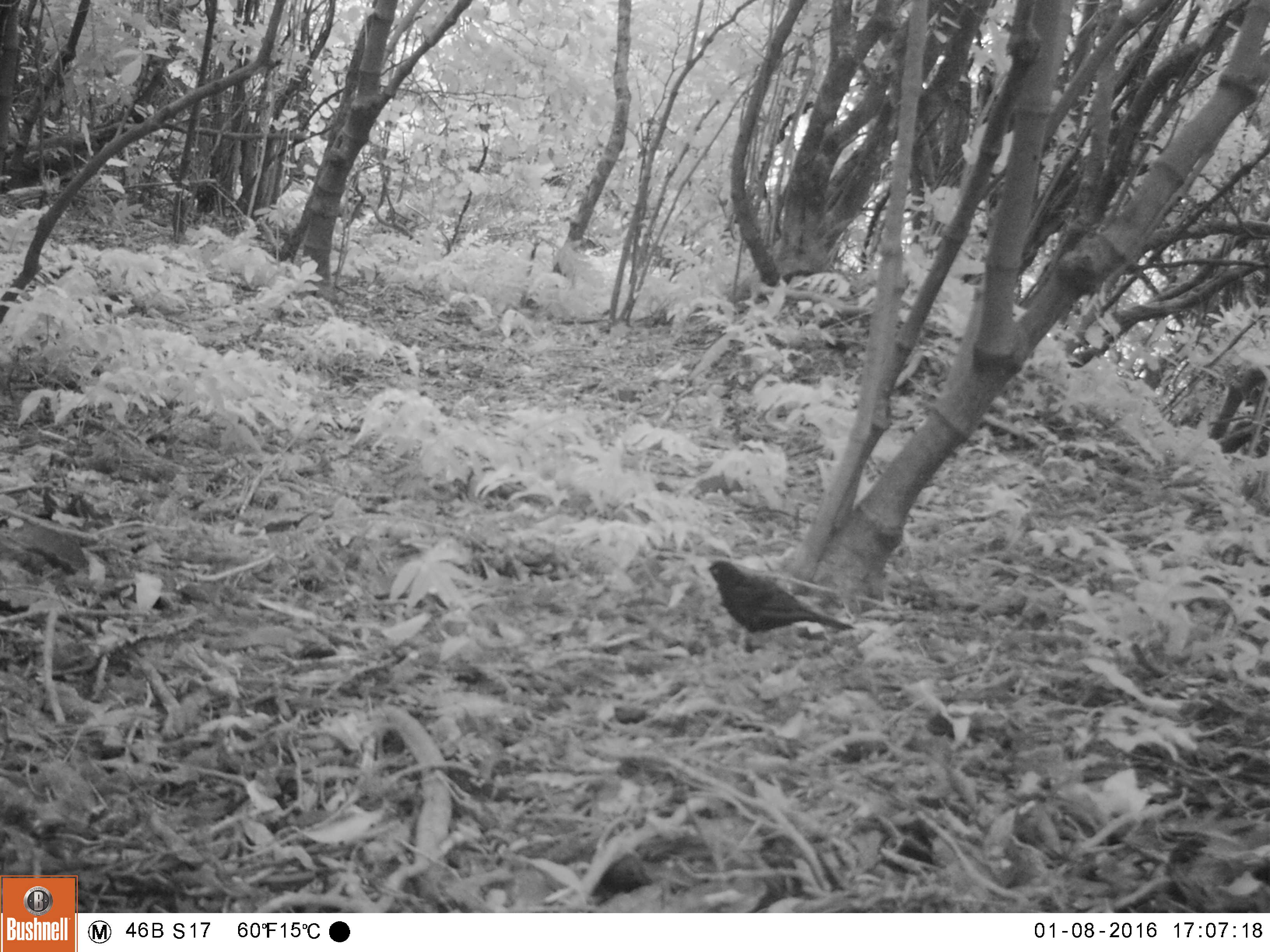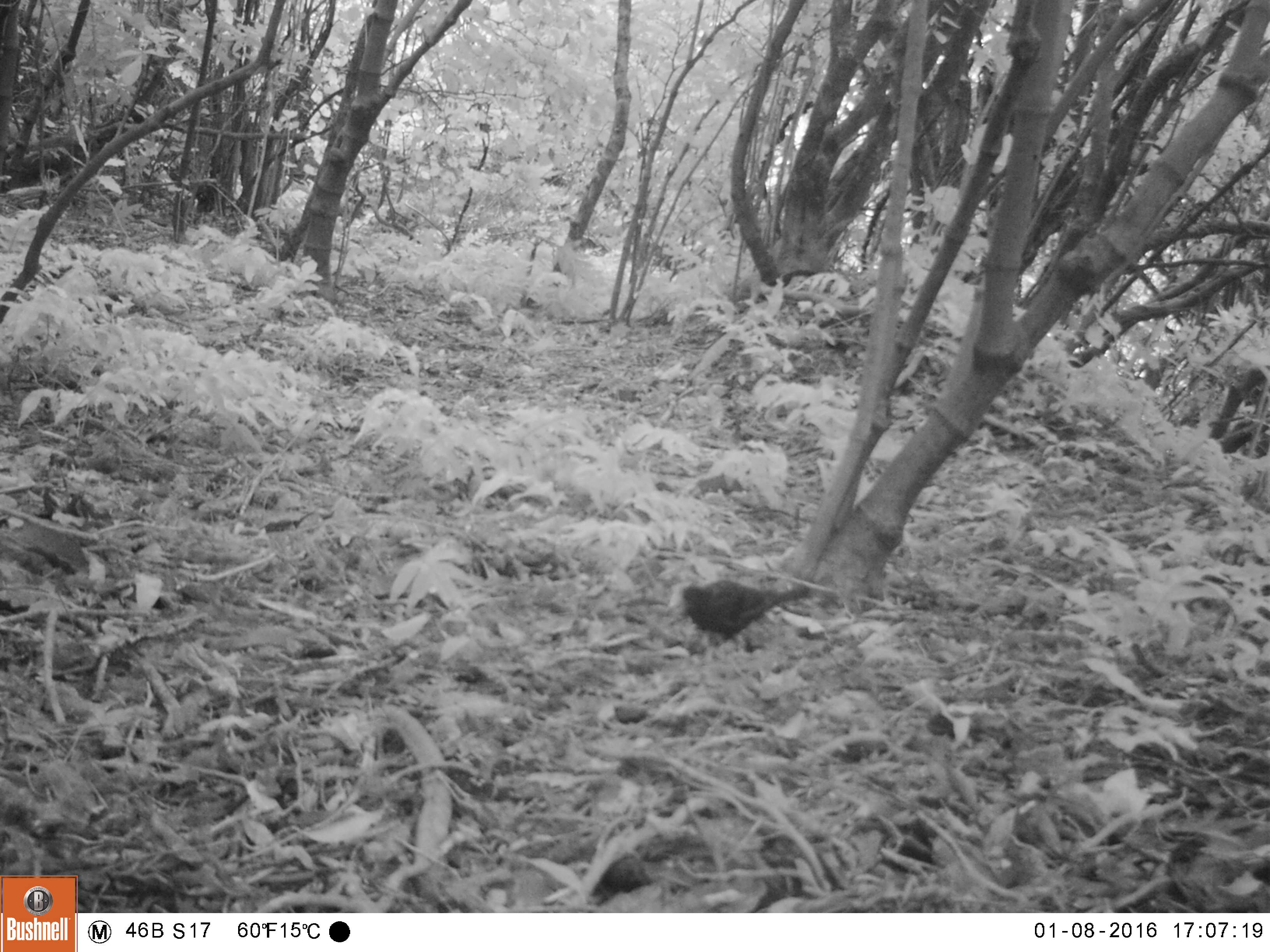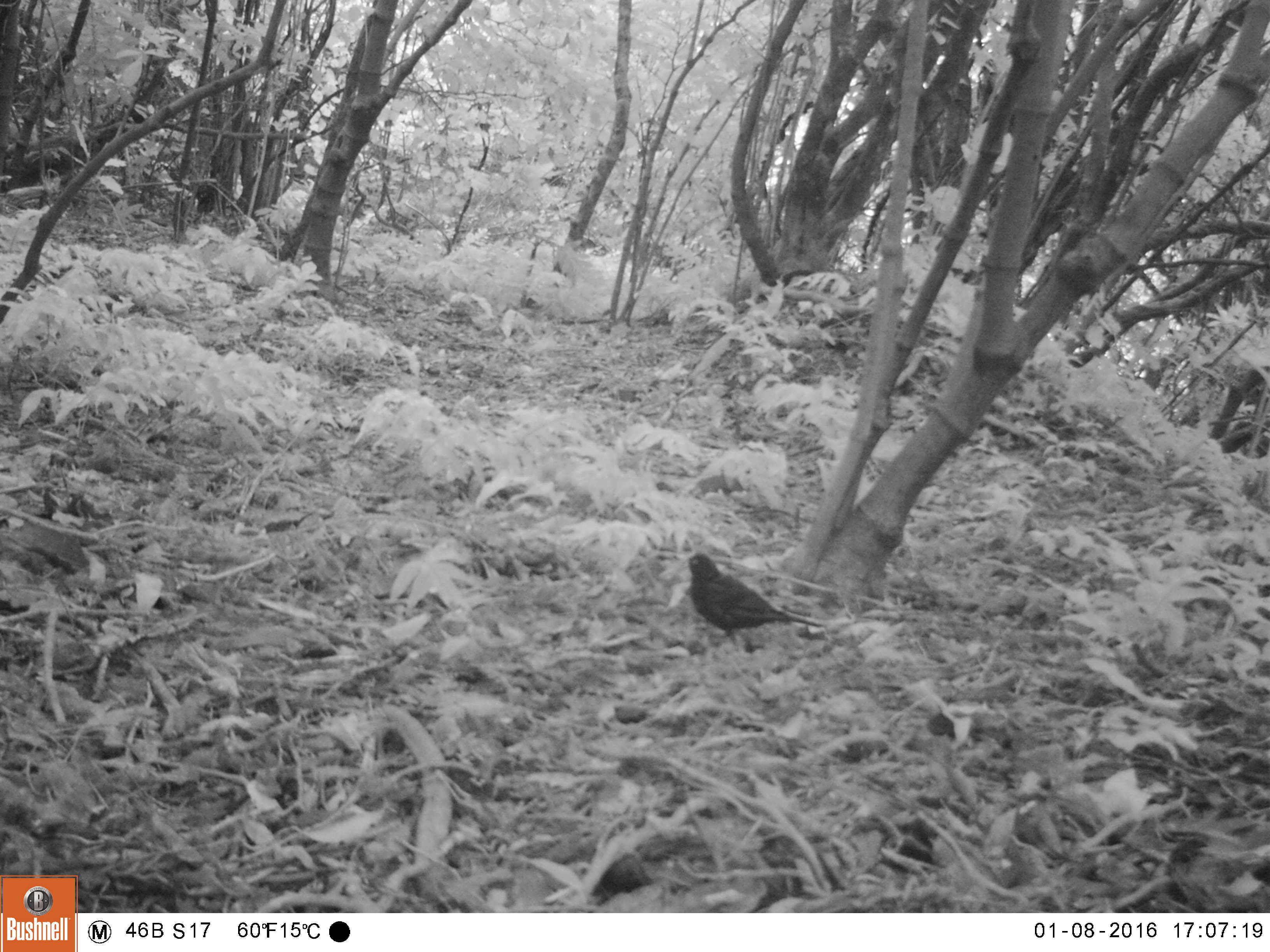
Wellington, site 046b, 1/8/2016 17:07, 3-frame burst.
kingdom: Animalia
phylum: Chordata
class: Aves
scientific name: Aves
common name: bird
Bird (Aves).